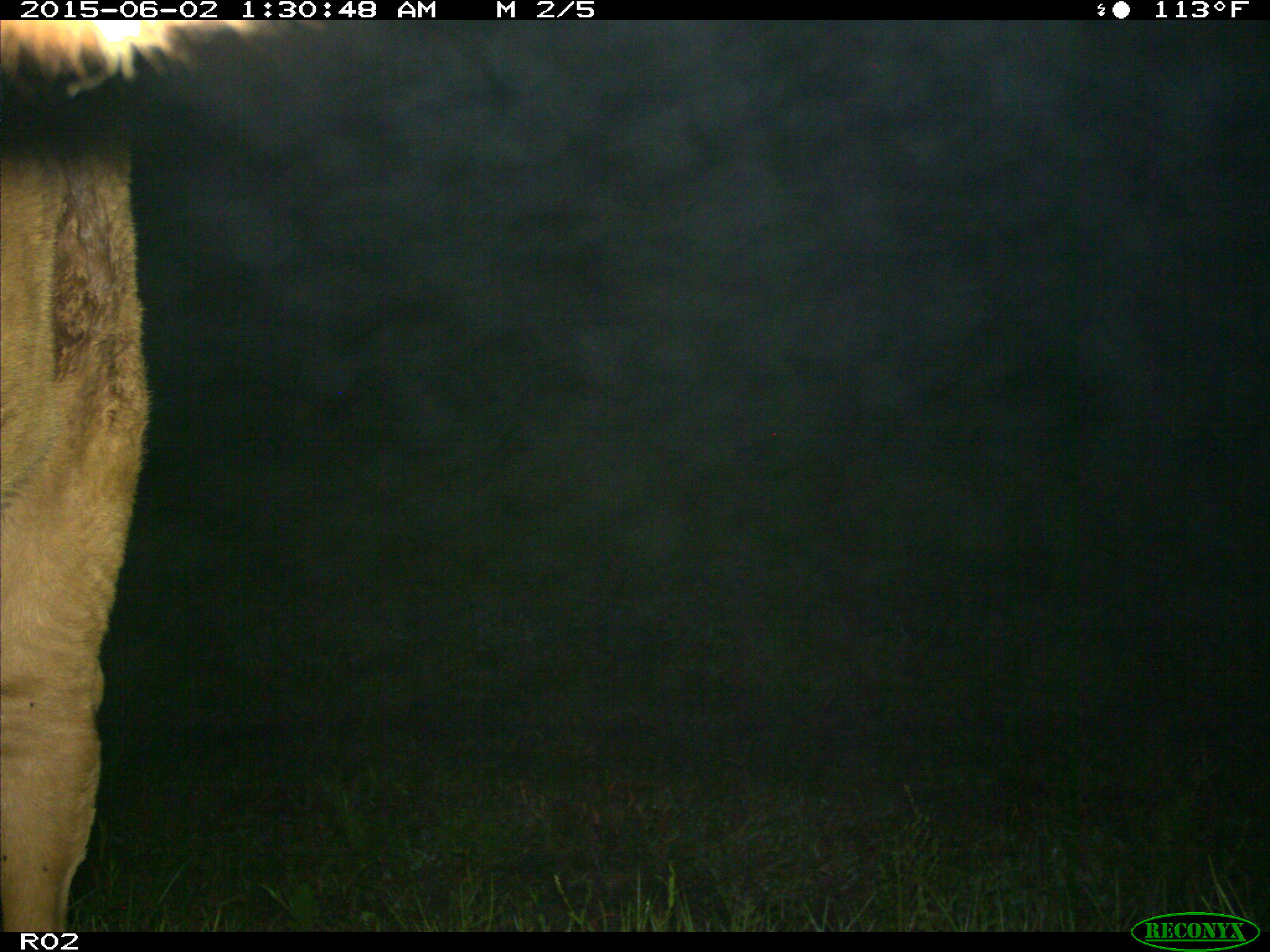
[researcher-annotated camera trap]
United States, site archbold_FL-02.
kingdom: Animalia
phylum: Chordata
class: Mammalia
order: Artiodactyla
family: Bovidae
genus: Bos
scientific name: Bos taurus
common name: domestic cow